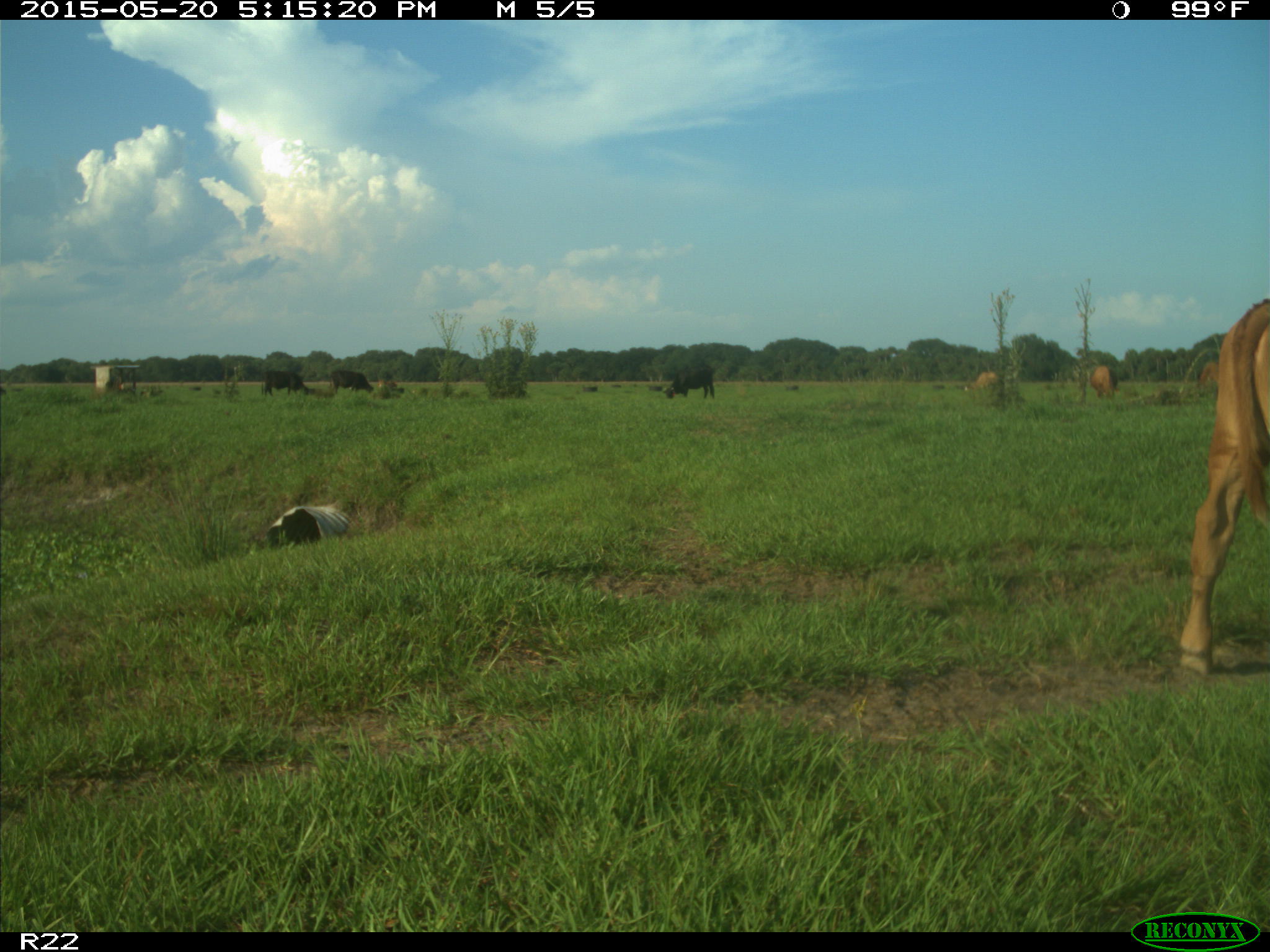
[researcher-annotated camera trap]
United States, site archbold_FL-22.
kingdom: Animalia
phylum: Chordata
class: Mammalia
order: Artiodactyla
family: Bovidae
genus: Bos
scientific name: Bos taurus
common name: domestic cow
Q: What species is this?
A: Bos taurus (domestic cow).